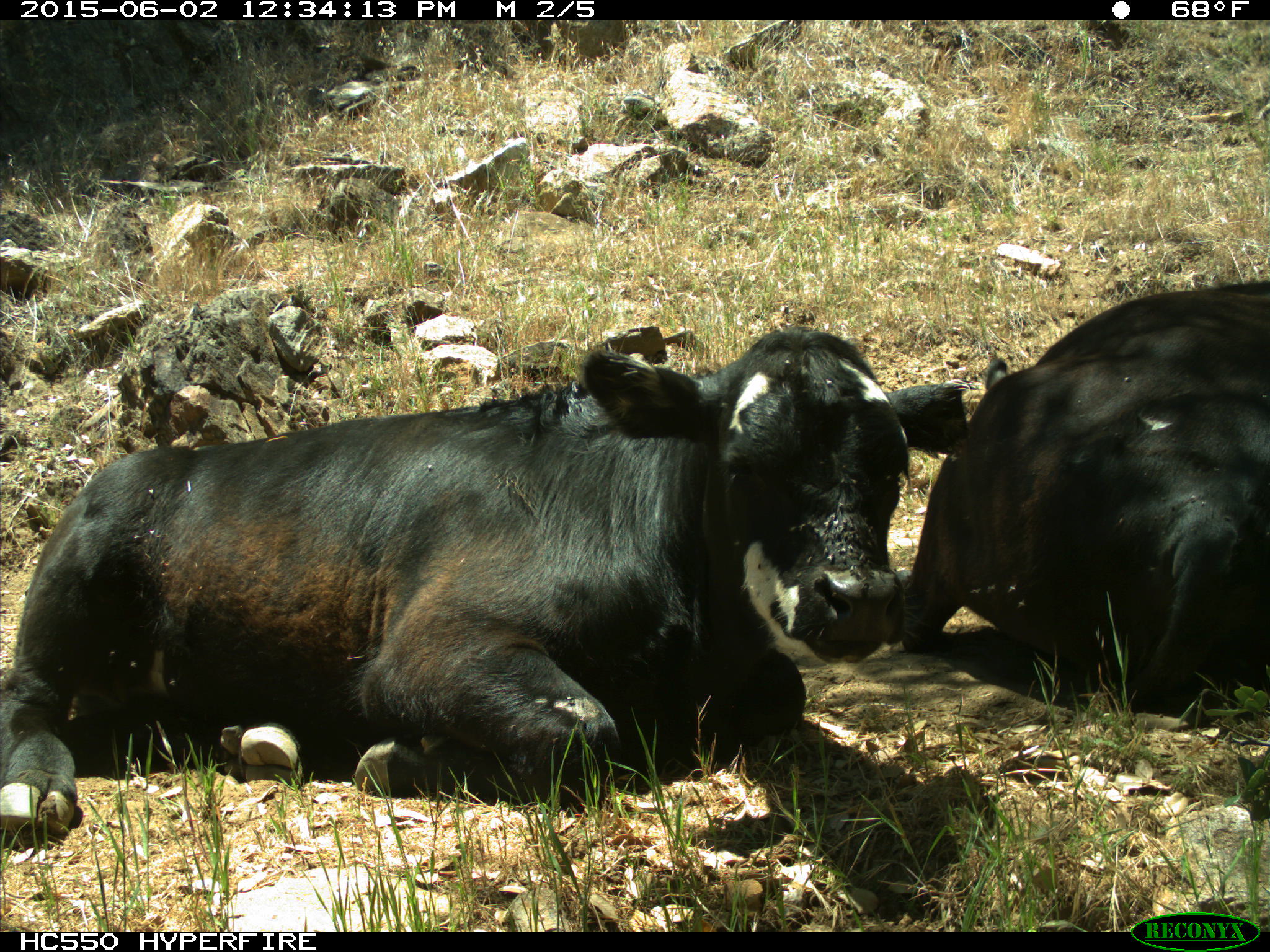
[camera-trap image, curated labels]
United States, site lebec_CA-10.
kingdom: Animalia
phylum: Chordata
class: Mammalia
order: Artiodactyla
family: Bovidae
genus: Bos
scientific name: Bos taurus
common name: domestic cow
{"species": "Bos taurus (domestic cow)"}